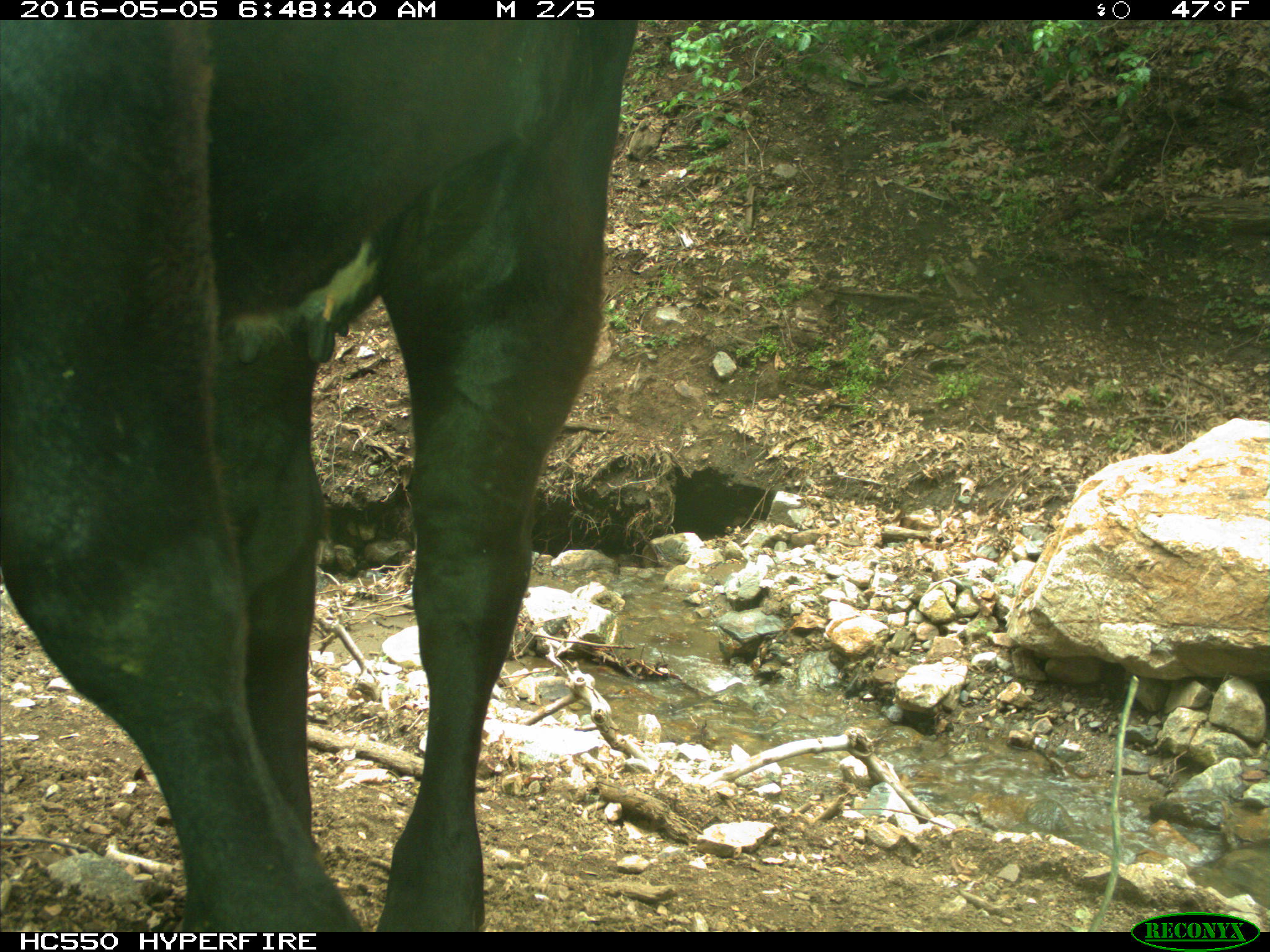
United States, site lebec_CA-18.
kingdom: Animalia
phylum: Chordata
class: Mammalia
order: Artiodactyla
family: Bovidae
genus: Bos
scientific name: Bos taurus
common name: domestic cow